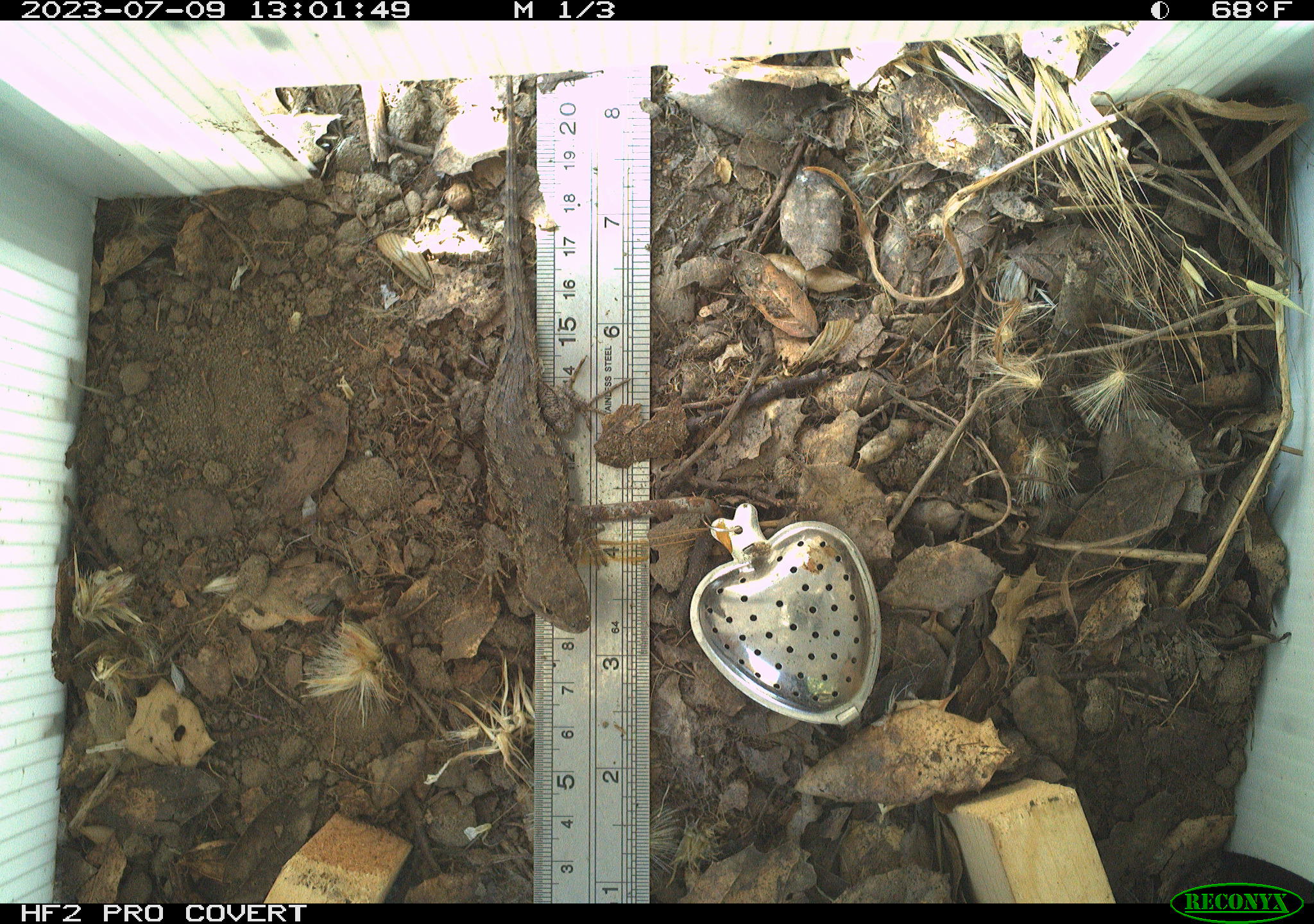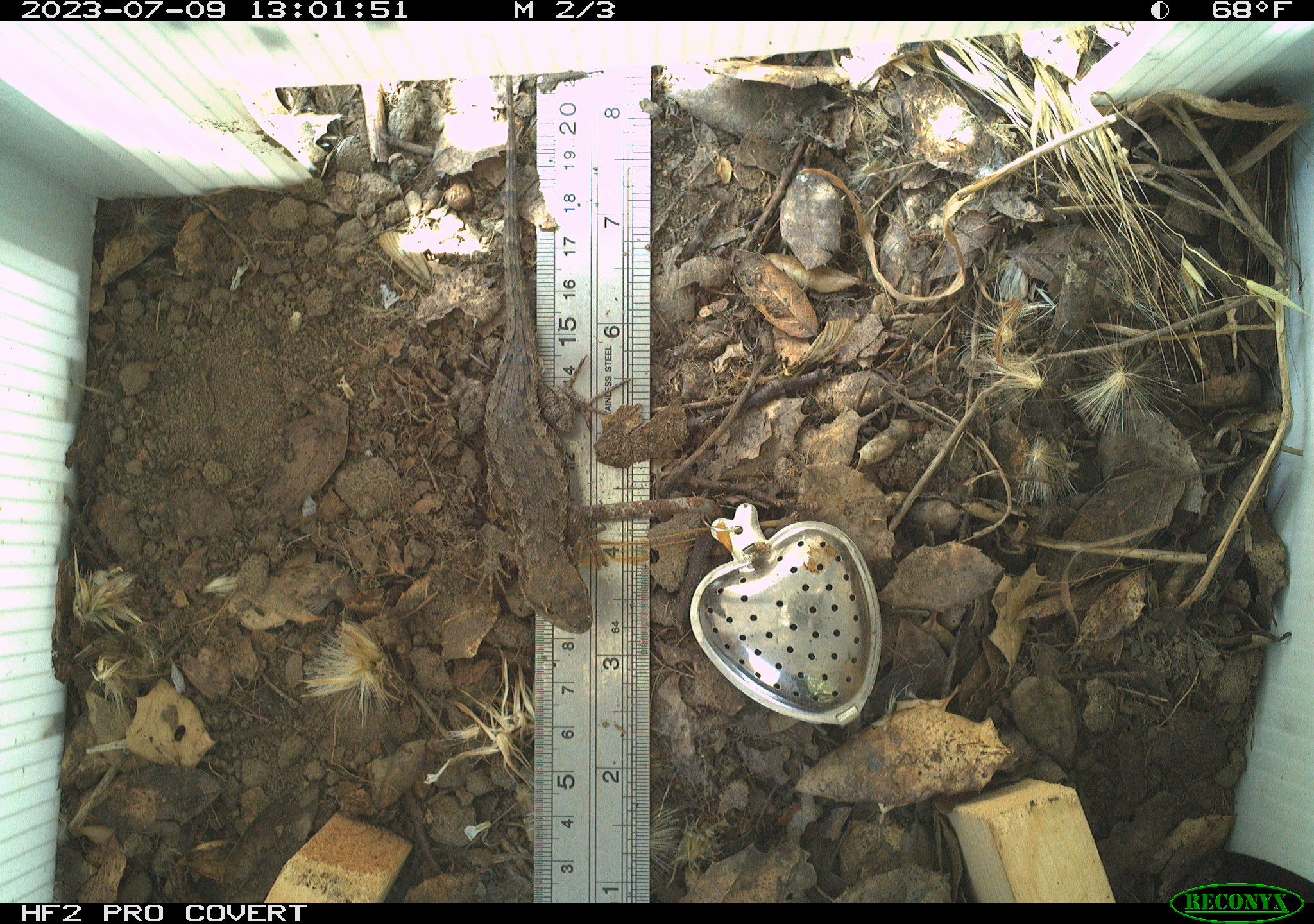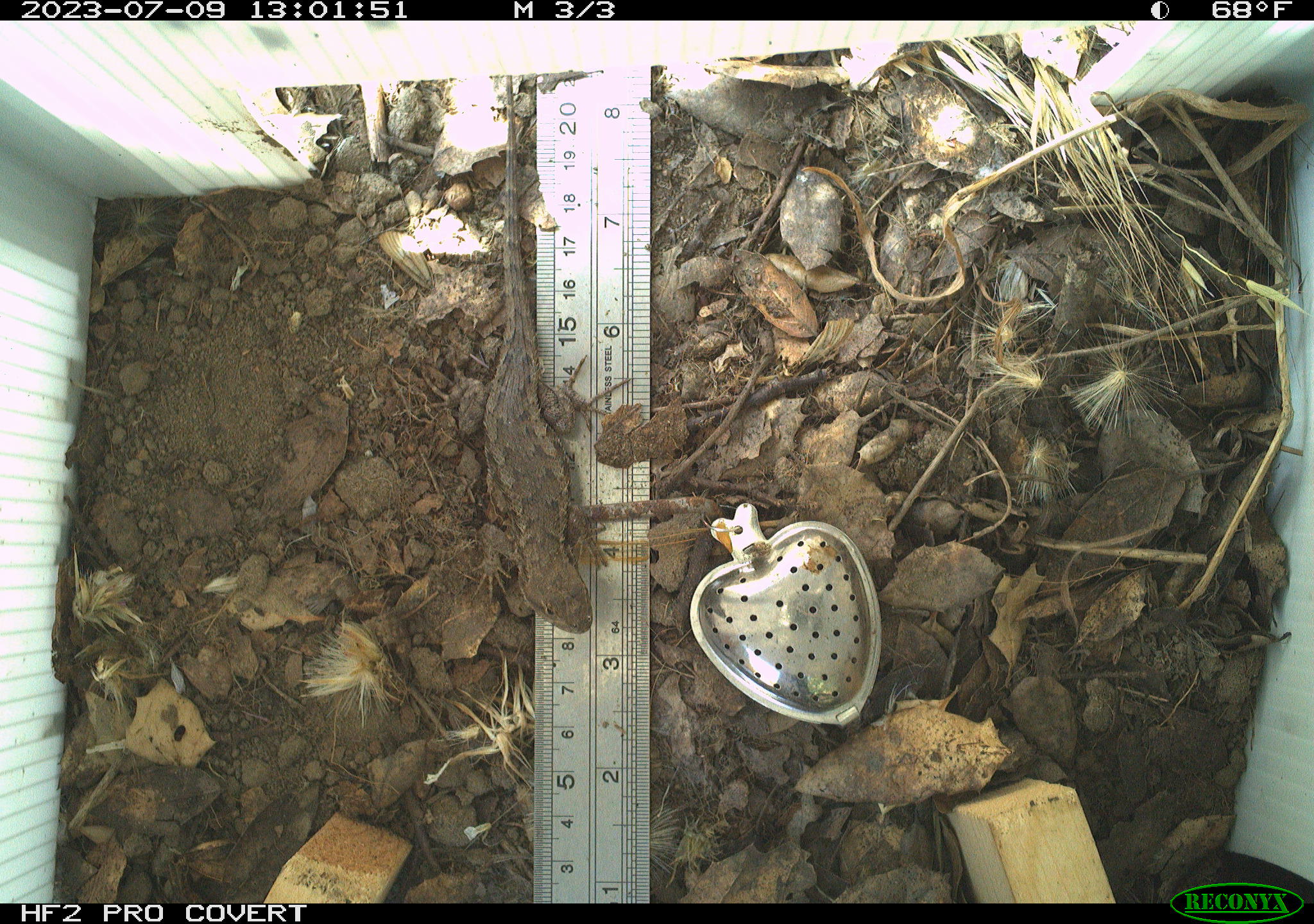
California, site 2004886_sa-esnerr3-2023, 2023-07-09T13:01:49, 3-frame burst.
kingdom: Animalia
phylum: Chordata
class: Reptilia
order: Squamata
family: Phrynosomatidae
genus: Sceloporus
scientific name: Sceloporus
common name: spiny lizards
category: sceloporus species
Sceloporus species (spiny lizards) (Sceloporus).